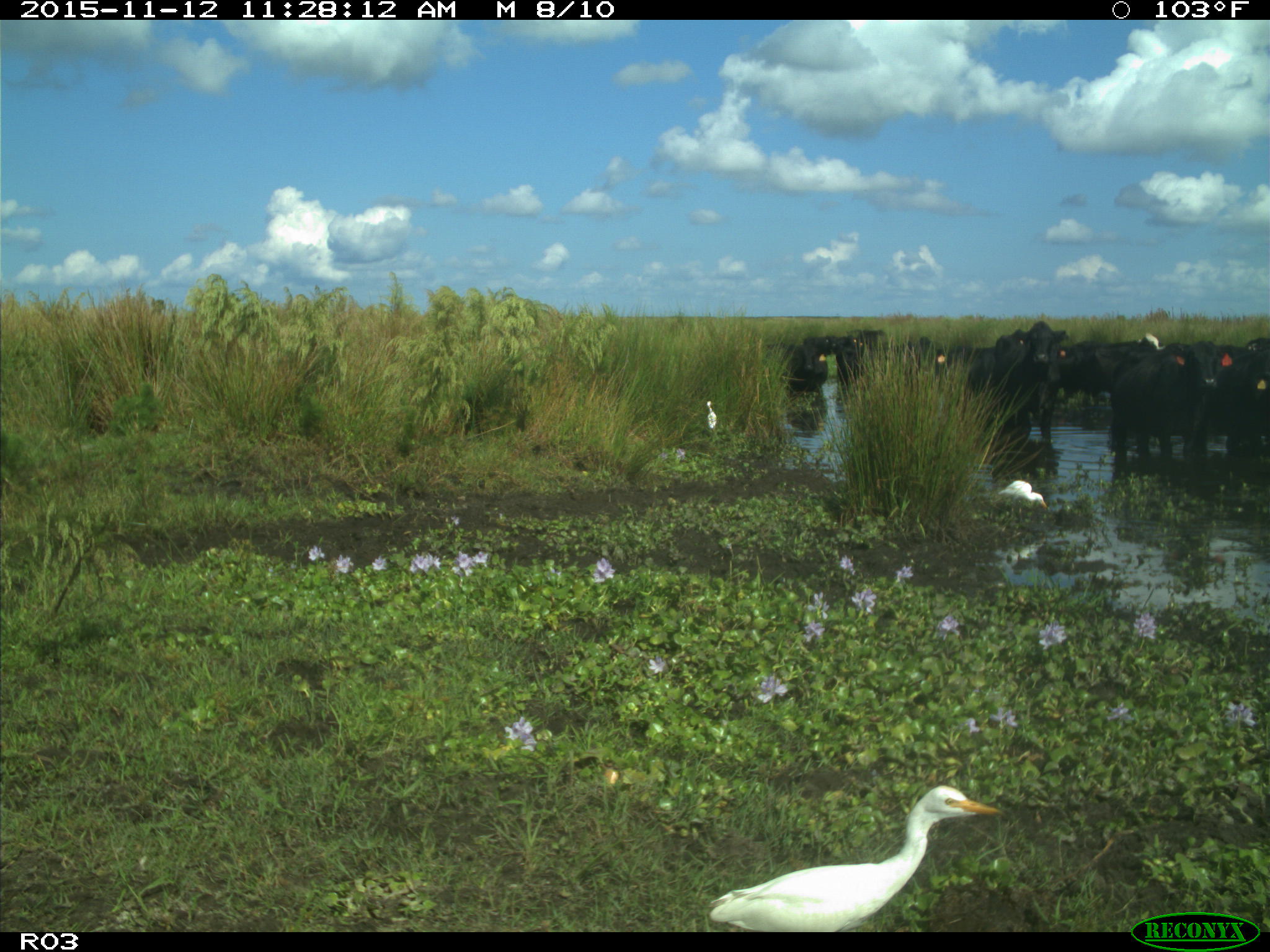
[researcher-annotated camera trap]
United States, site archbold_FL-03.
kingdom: Animalia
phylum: Chordata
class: Mammalia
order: Artiodactyla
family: Bovidae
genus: Bos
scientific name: Bos taurus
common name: domestic cow